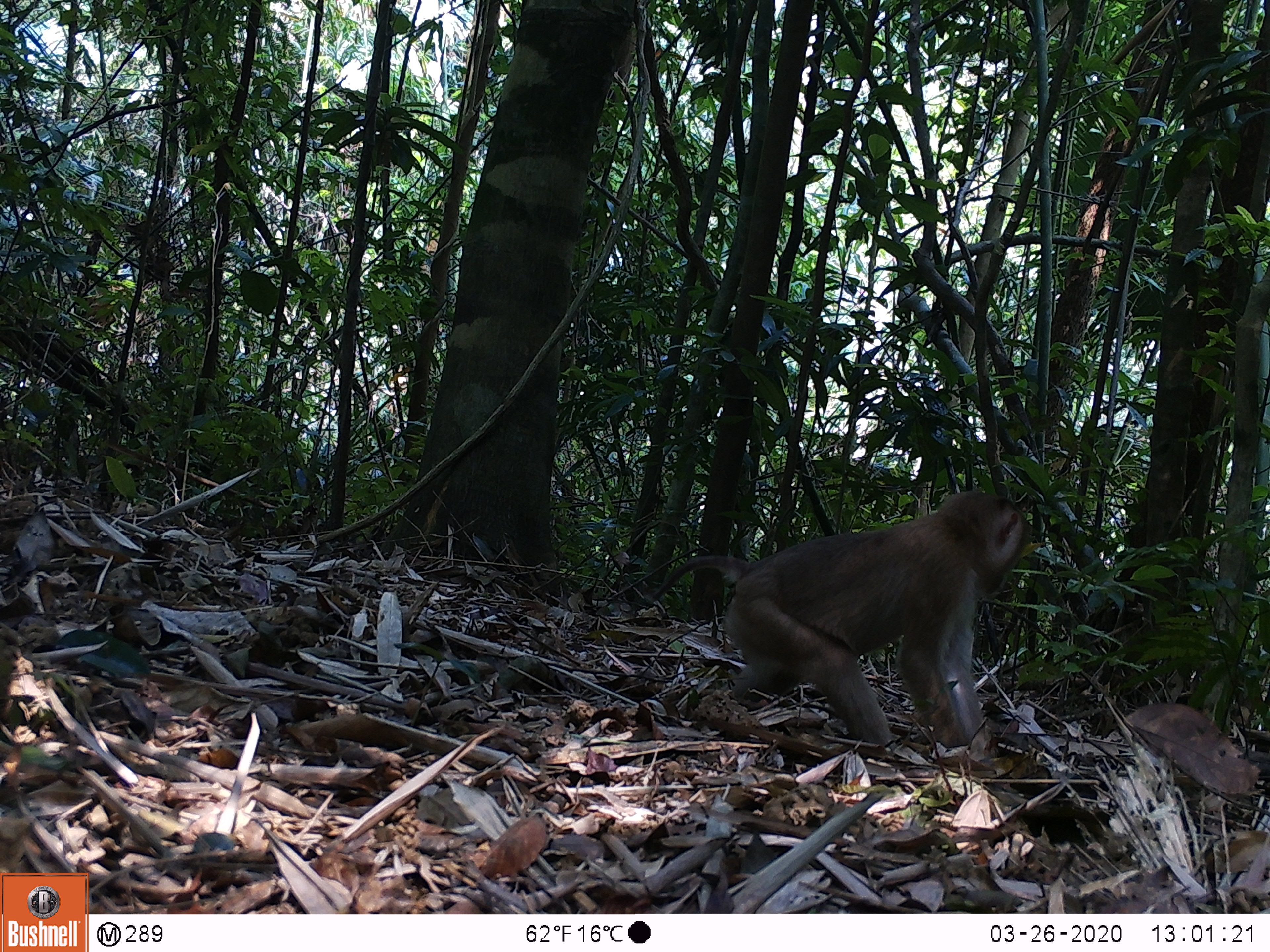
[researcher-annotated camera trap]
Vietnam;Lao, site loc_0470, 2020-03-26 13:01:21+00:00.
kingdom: Animalia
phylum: Chordata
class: Mammalia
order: Primates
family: Cercopithecidae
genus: Macaca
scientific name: Macaca nemestrina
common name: pig-tailed macaque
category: pig tailed macaque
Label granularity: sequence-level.